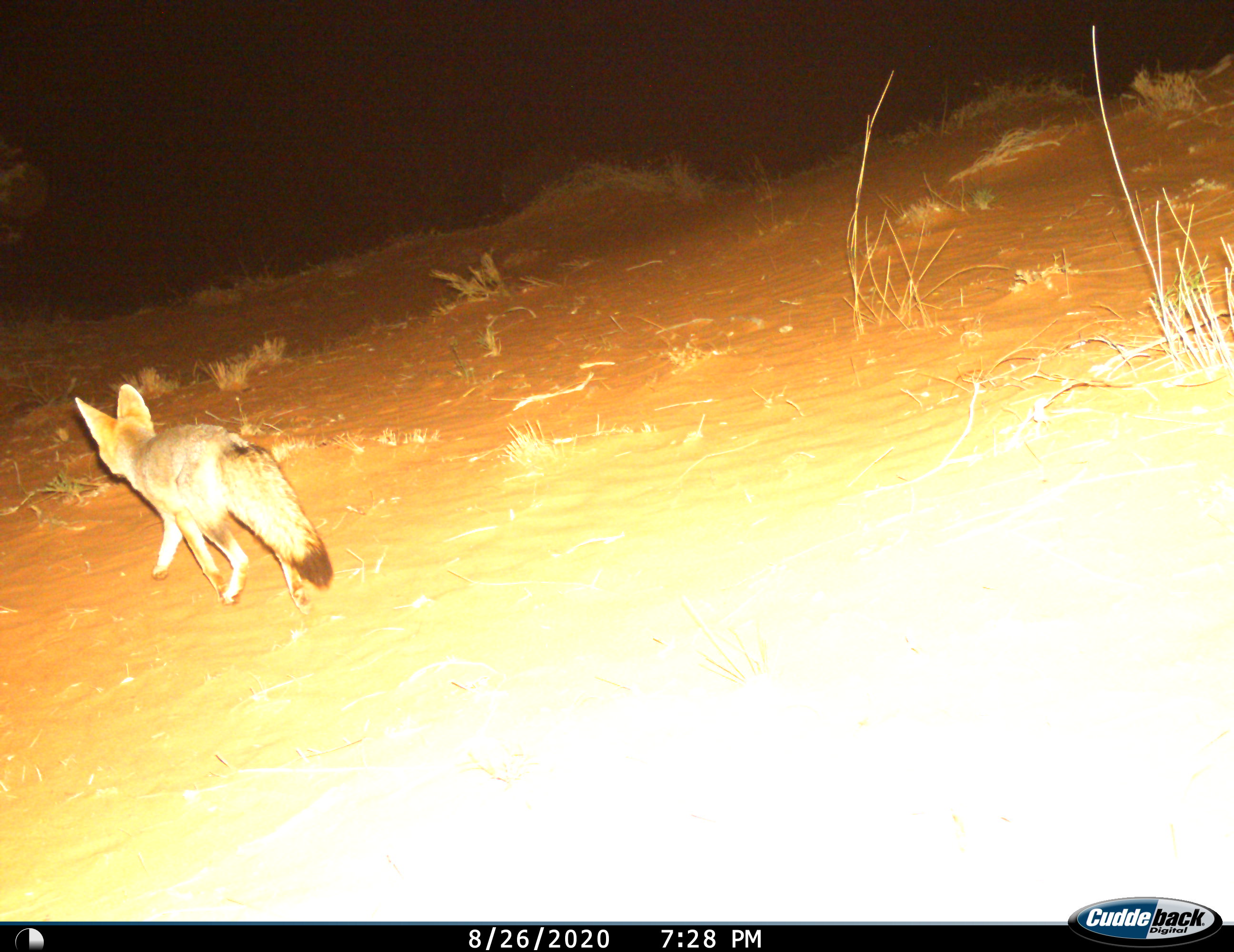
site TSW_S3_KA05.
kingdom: Animalia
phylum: Chordata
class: Mammalia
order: Carnivora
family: Canidae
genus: Vulpes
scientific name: Vulpes chama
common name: cape fox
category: foxcape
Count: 1.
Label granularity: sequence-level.